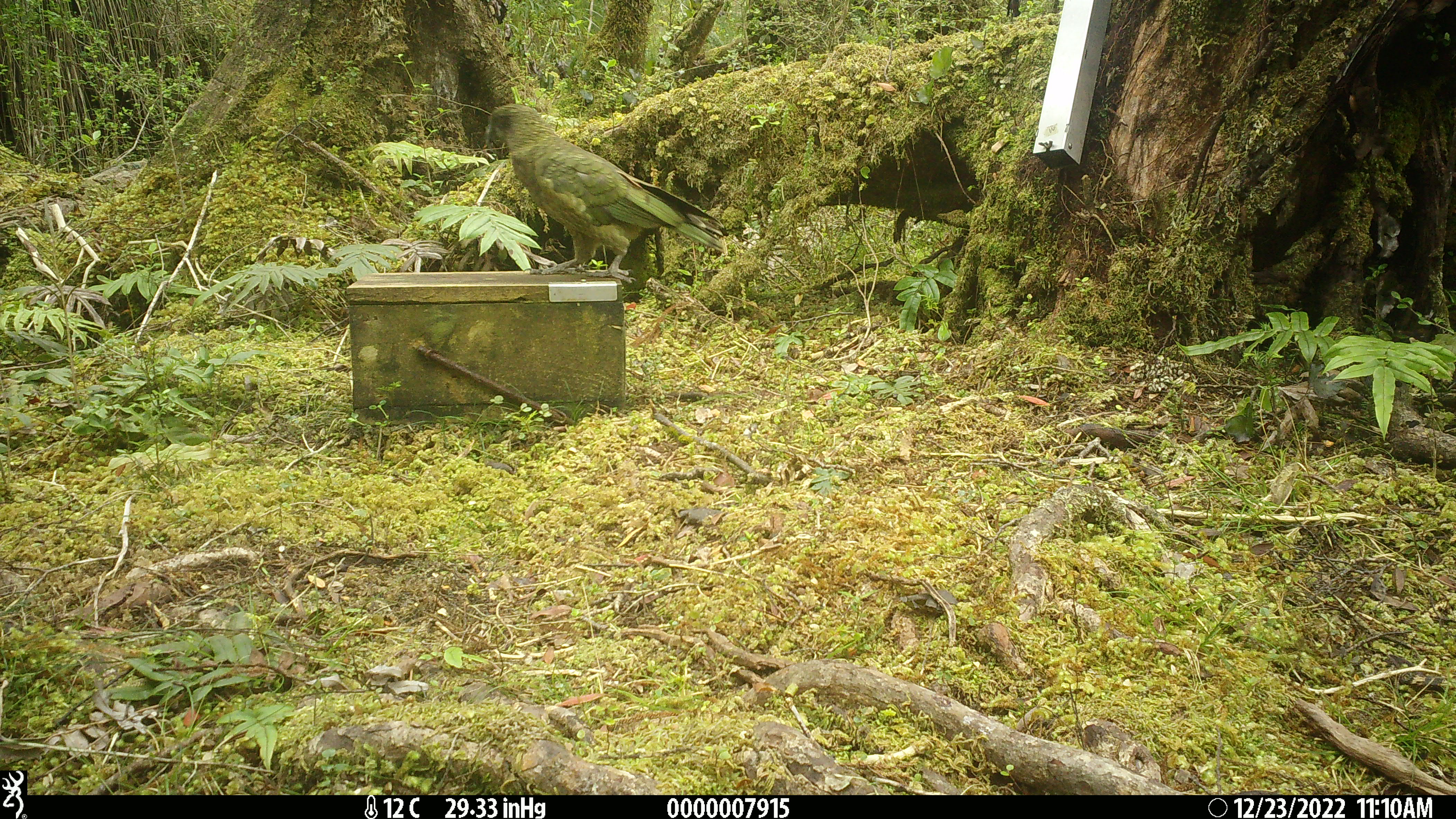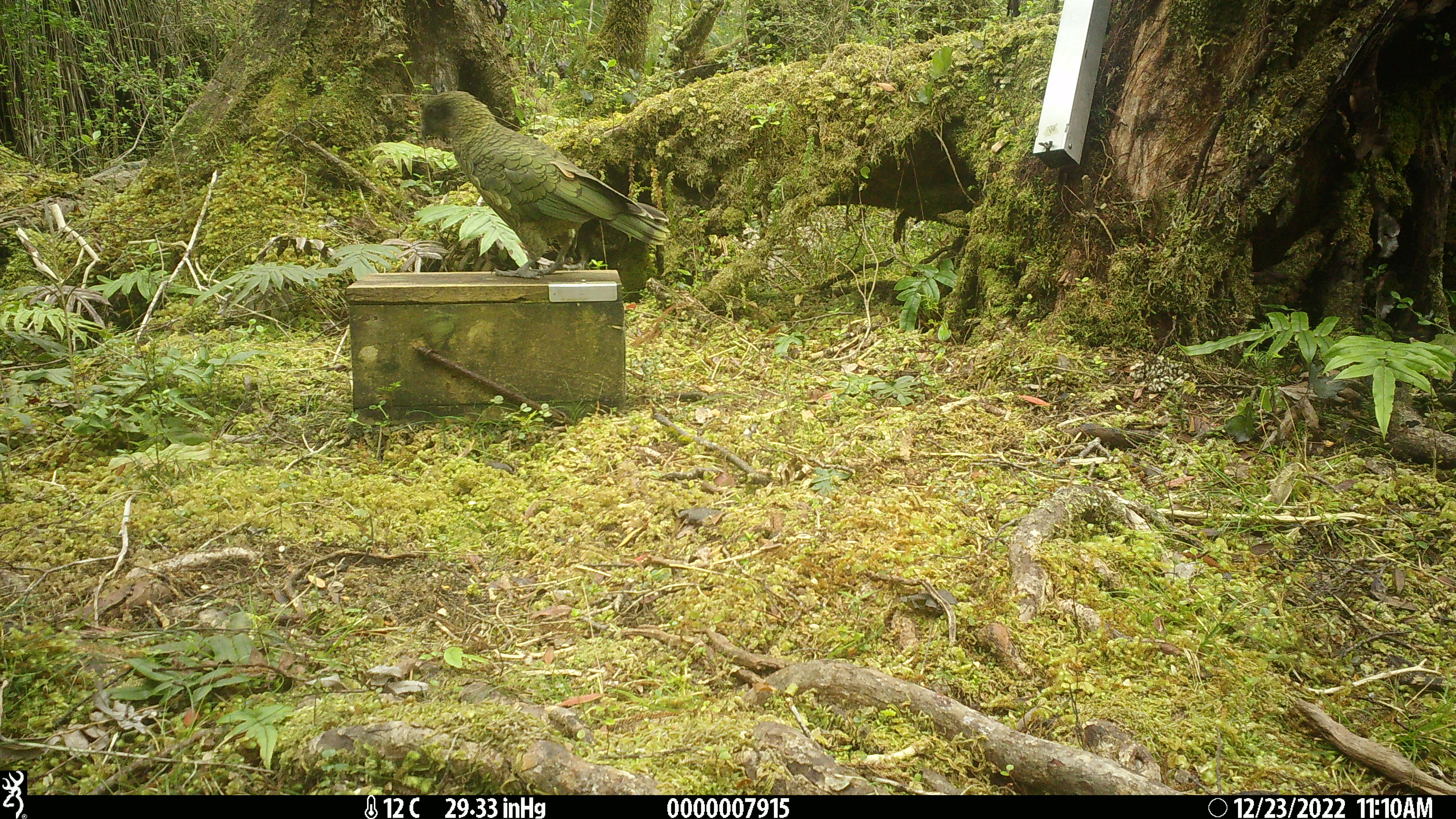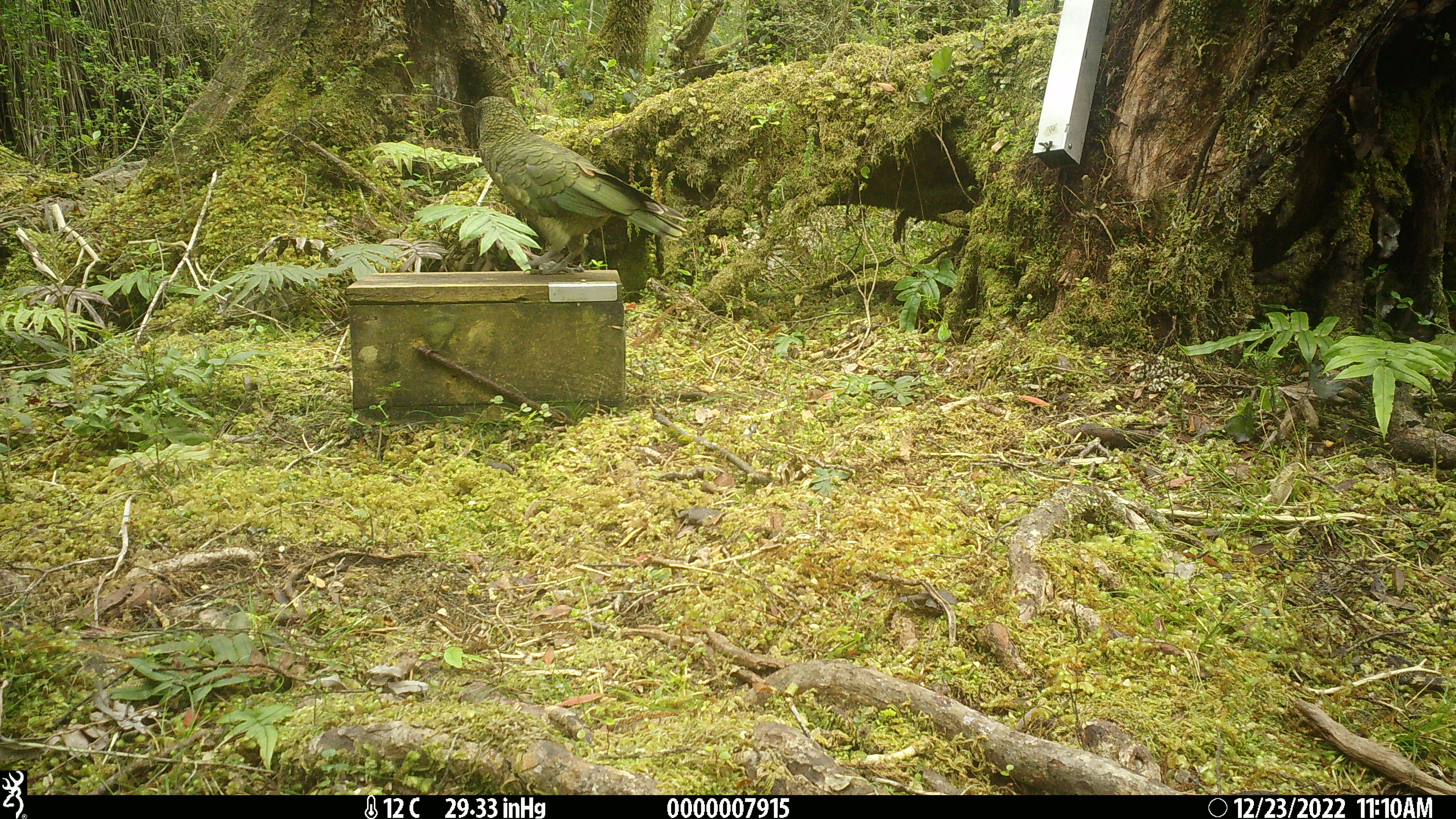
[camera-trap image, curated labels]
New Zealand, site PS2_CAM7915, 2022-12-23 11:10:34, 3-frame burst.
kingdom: Animalia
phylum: Chordata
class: Aves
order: Psittaciformes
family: Strigopidae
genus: Nestor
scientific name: Nestor notabilis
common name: kea